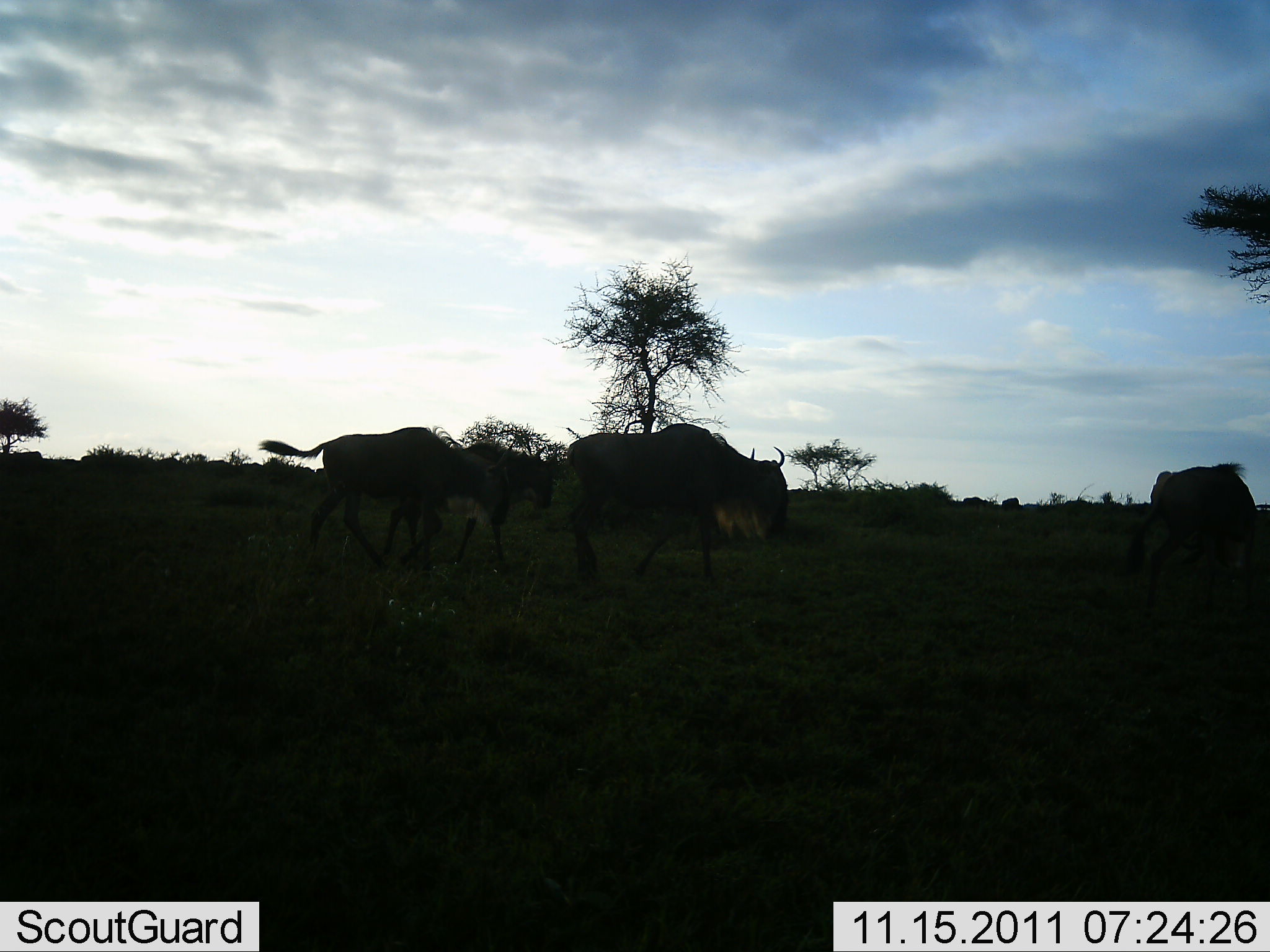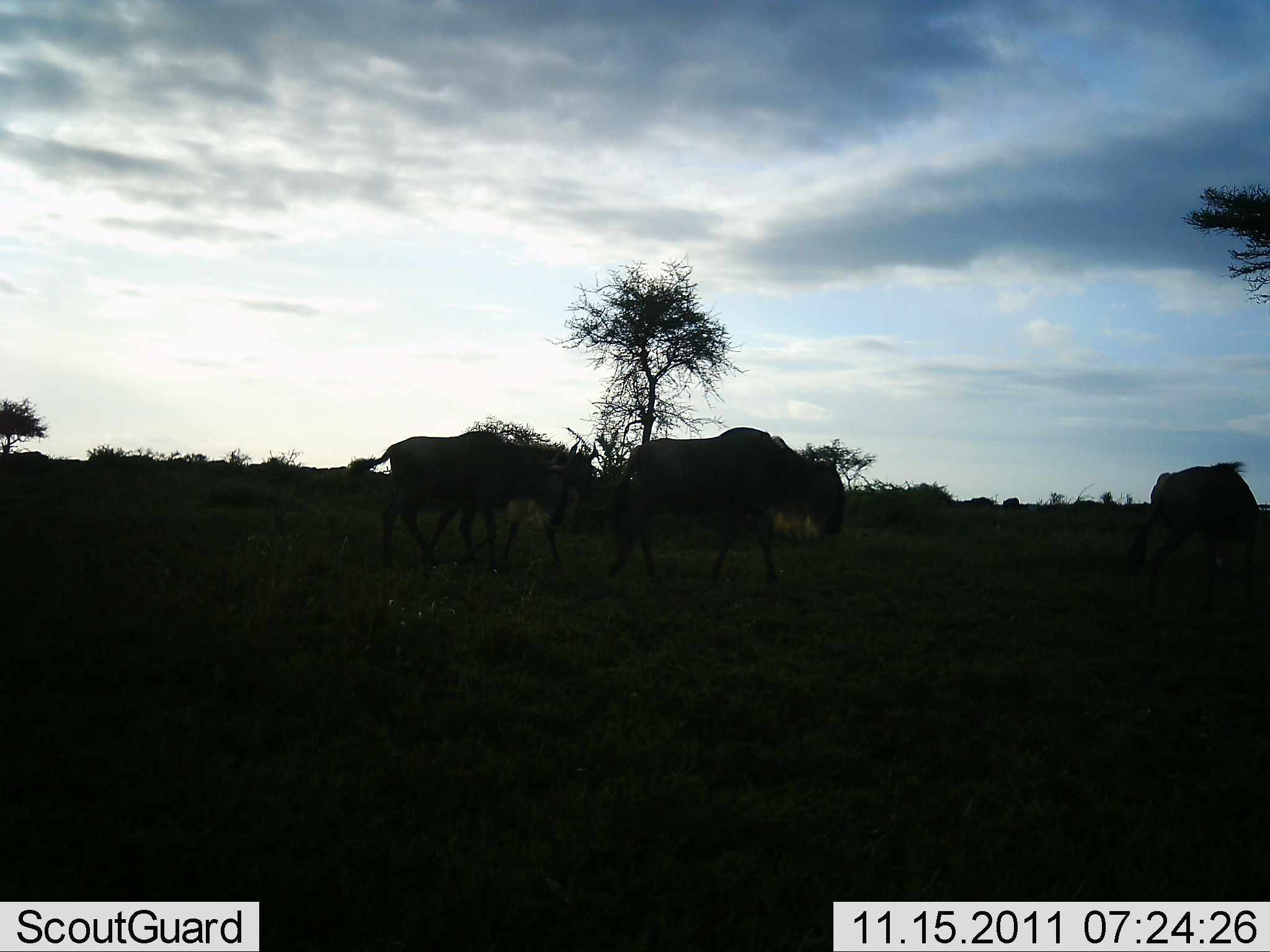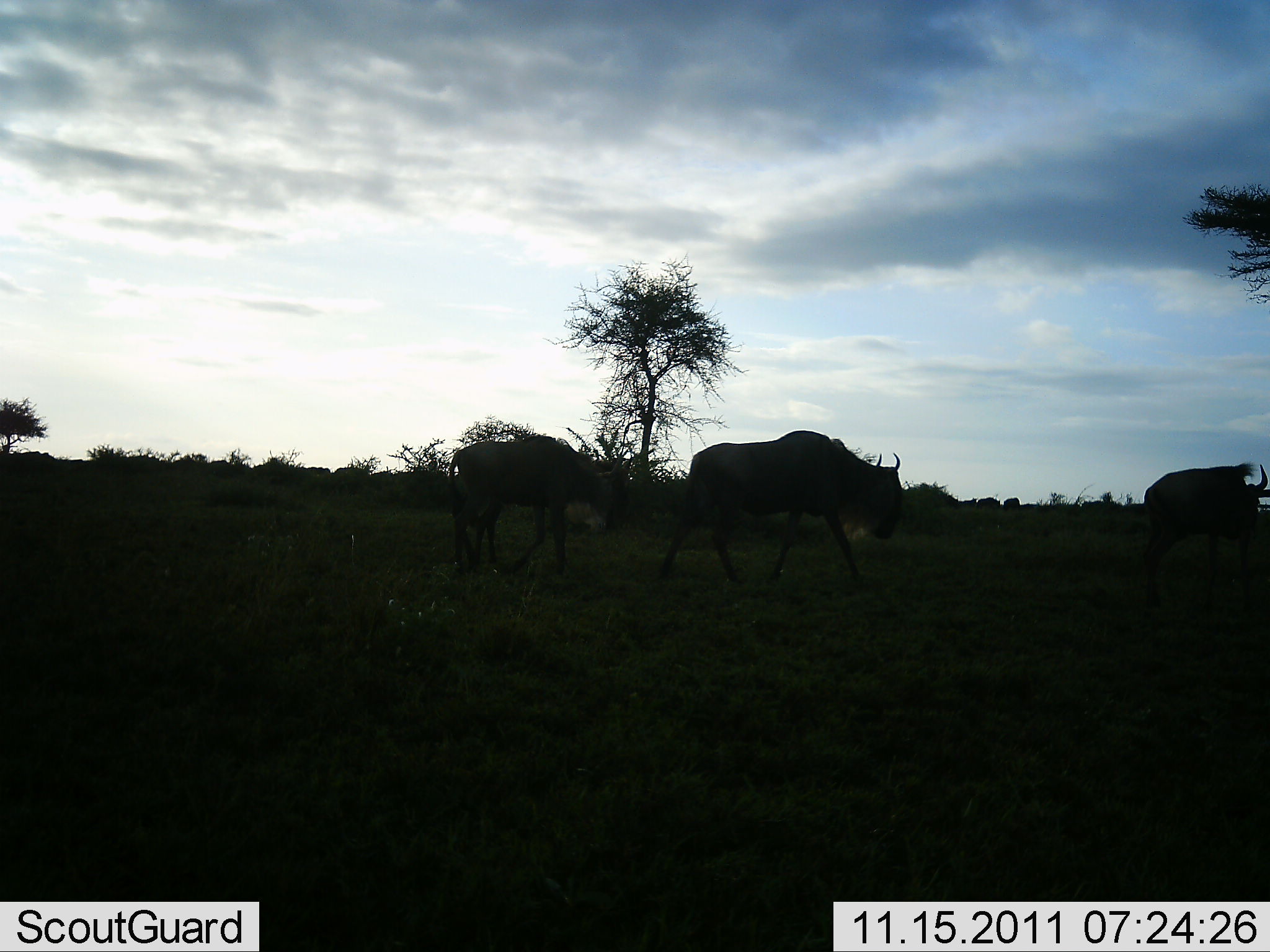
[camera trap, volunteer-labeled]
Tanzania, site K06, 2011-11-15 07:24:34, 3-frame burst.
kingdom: Animalia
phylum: Chordata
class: Mammalia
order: Artiodactyla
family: Bovidae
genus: Connochaetes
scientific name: Connochaetes taurinus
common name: blue wildebeest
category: wildebeest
Wildebeest (blue wildebeest) (Connochaetes taurinus), count 3. Behavior (volunteer vote fractions): standing 8%, resting 0%, moving 92%, interacting 0%. Young present (vote fraction): 0%. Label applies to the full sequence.